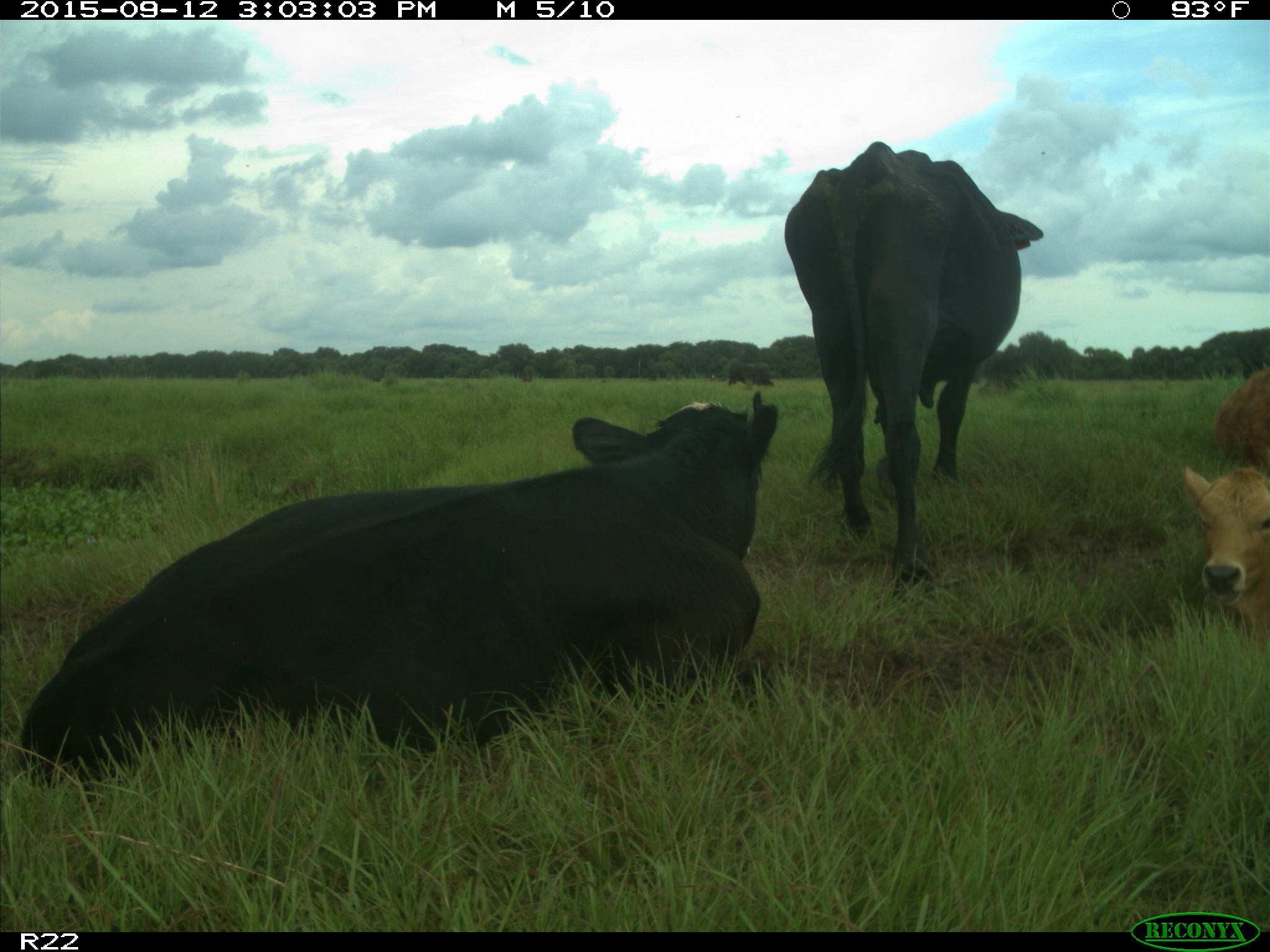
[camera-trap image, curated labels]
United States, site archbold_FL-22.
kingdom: Animalia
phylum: Chordata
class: Mammalia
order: Artiodactyla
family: Bovidae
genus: Bos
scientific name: Bos taurus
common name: domestic cow